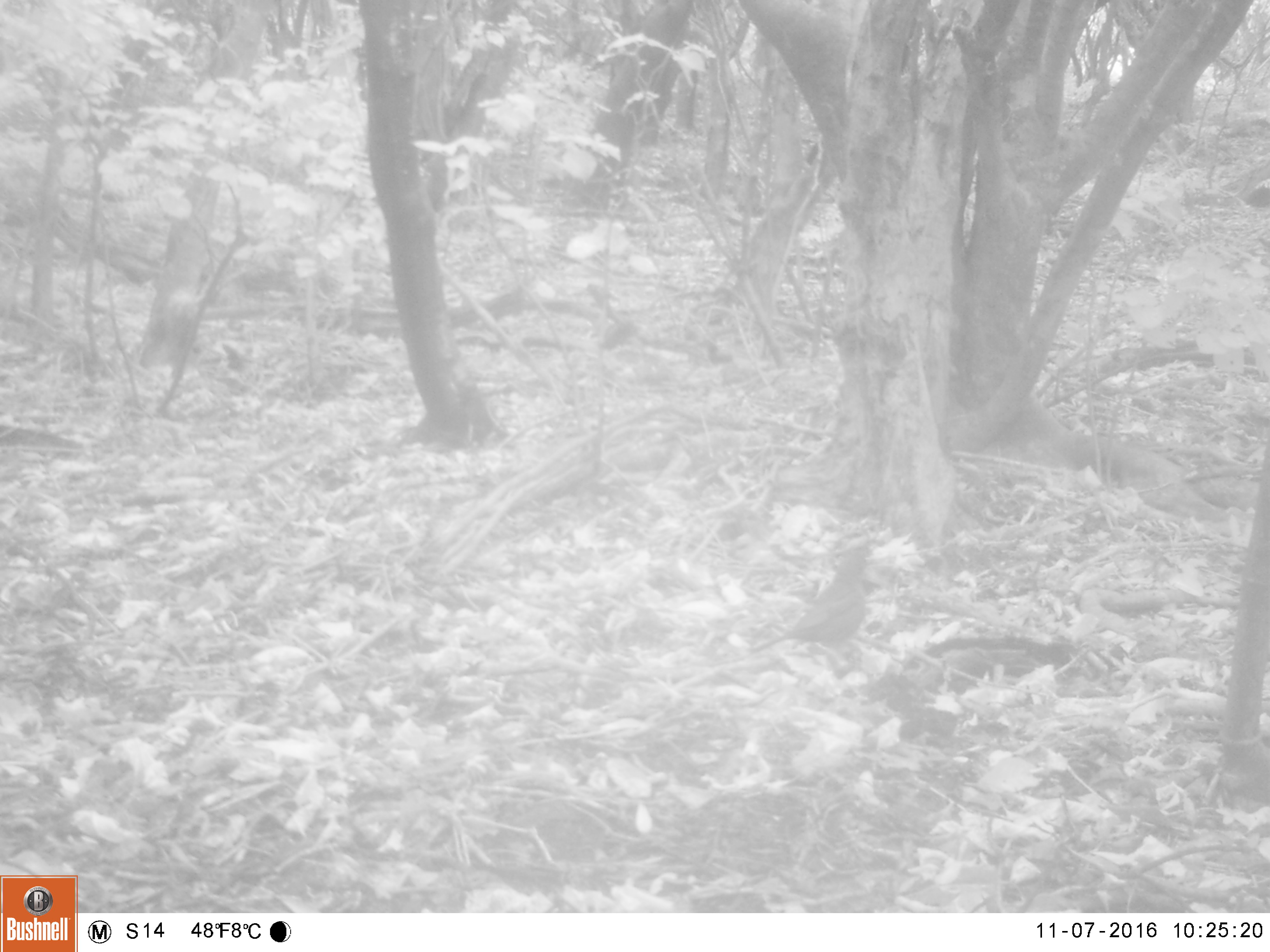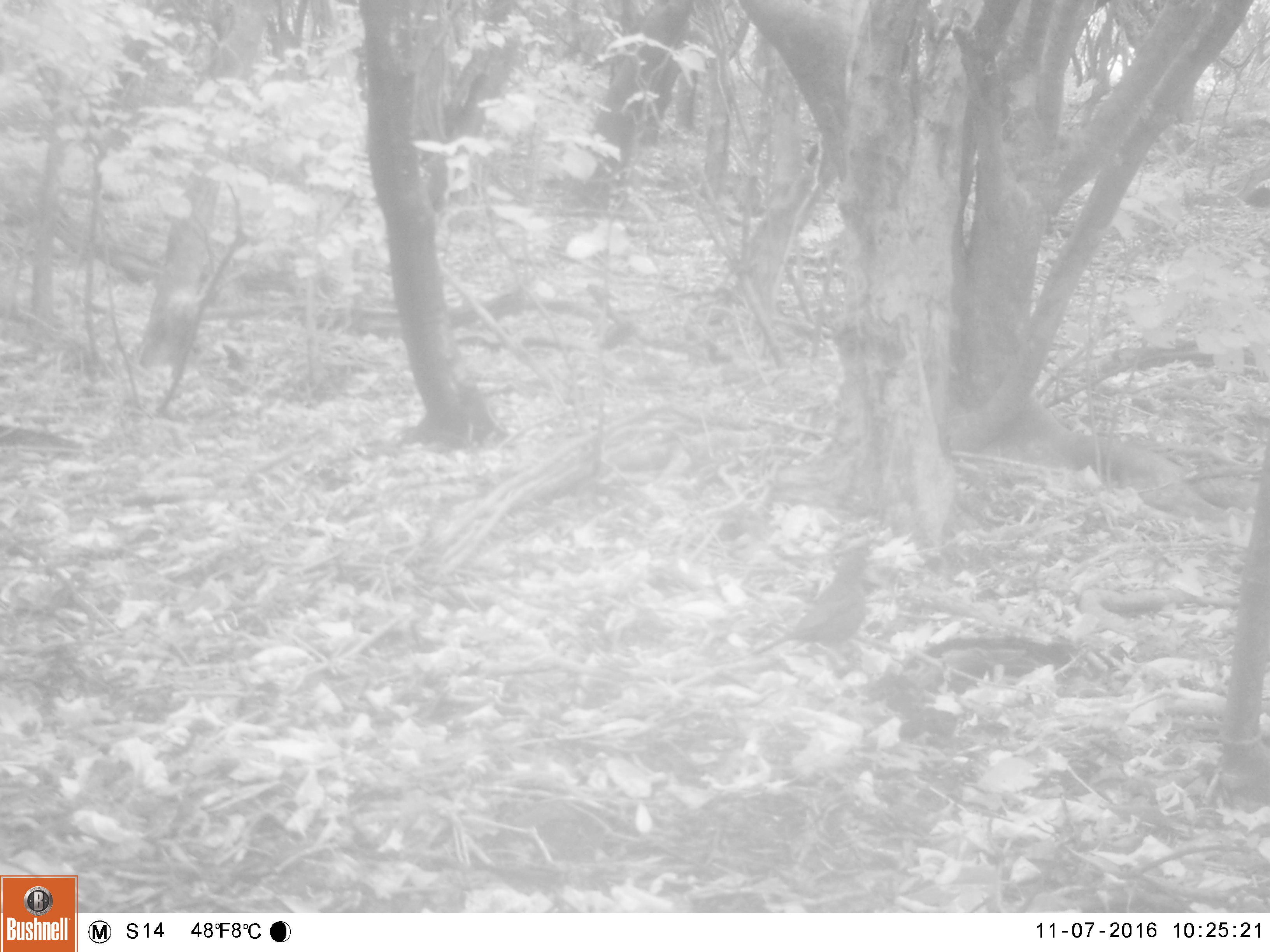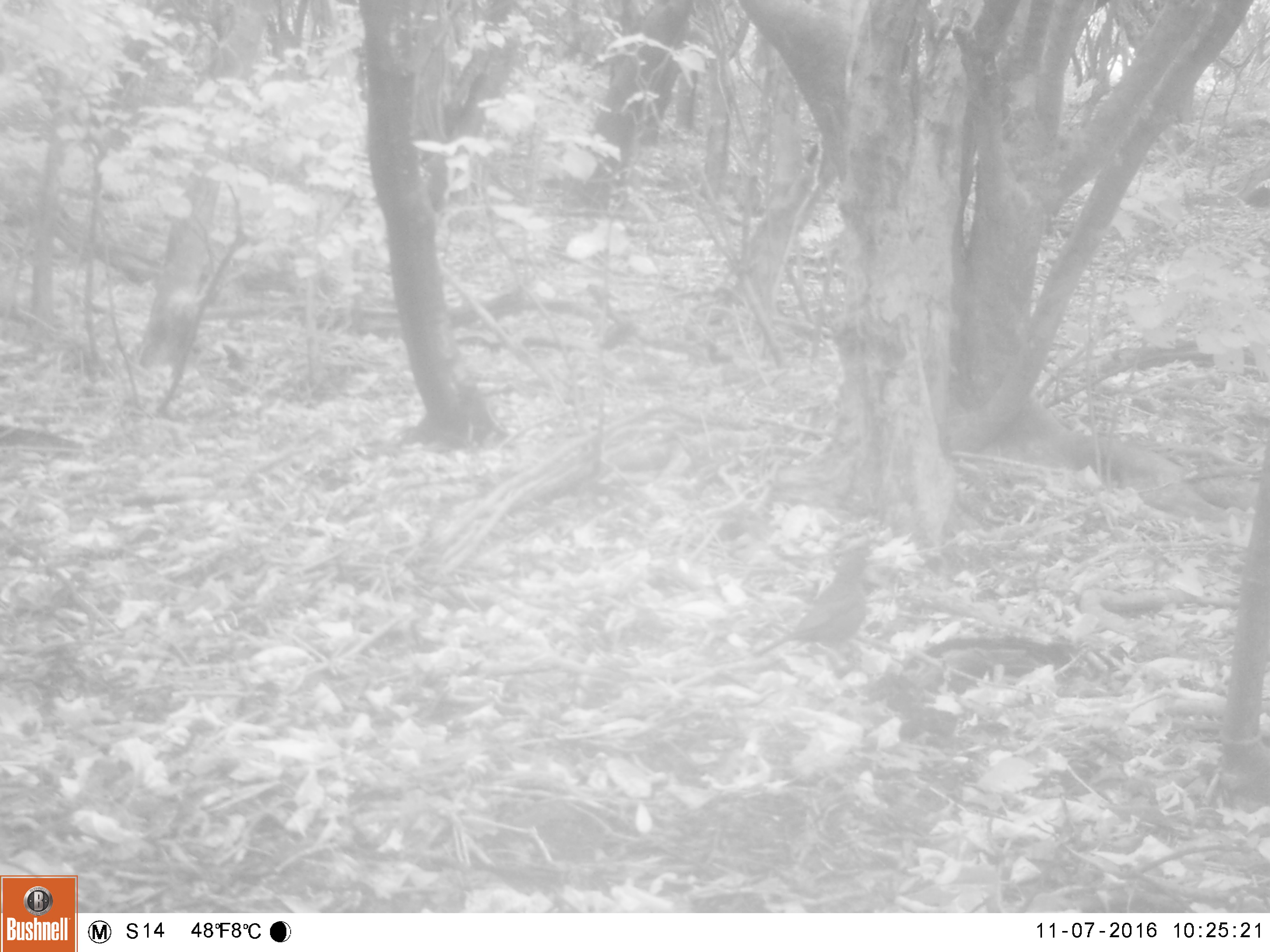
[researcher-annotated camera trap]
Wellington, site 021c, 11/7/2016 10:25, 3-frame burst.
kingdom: Animalia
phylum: Chordata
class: Aves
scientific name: Aves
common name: bird